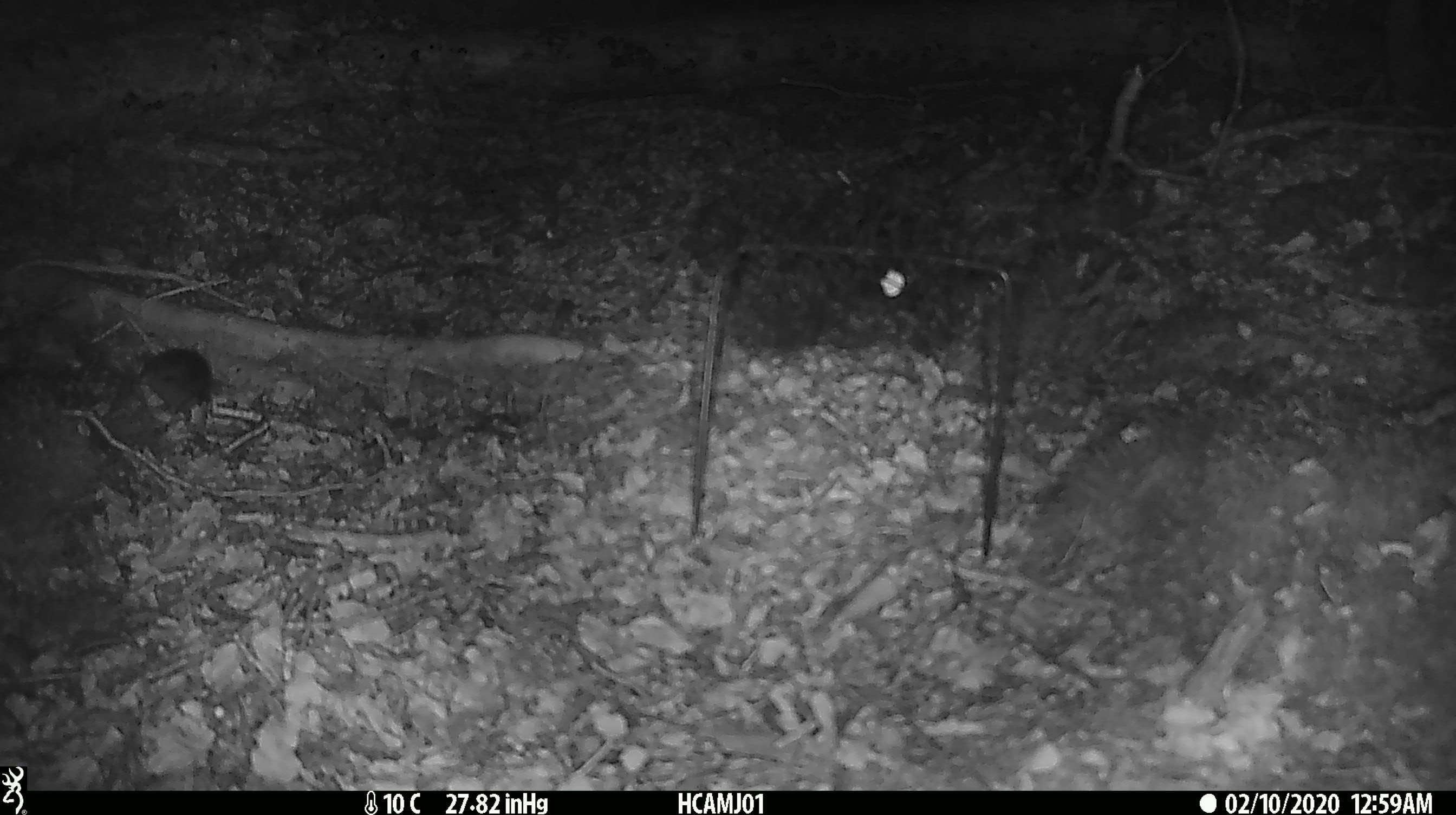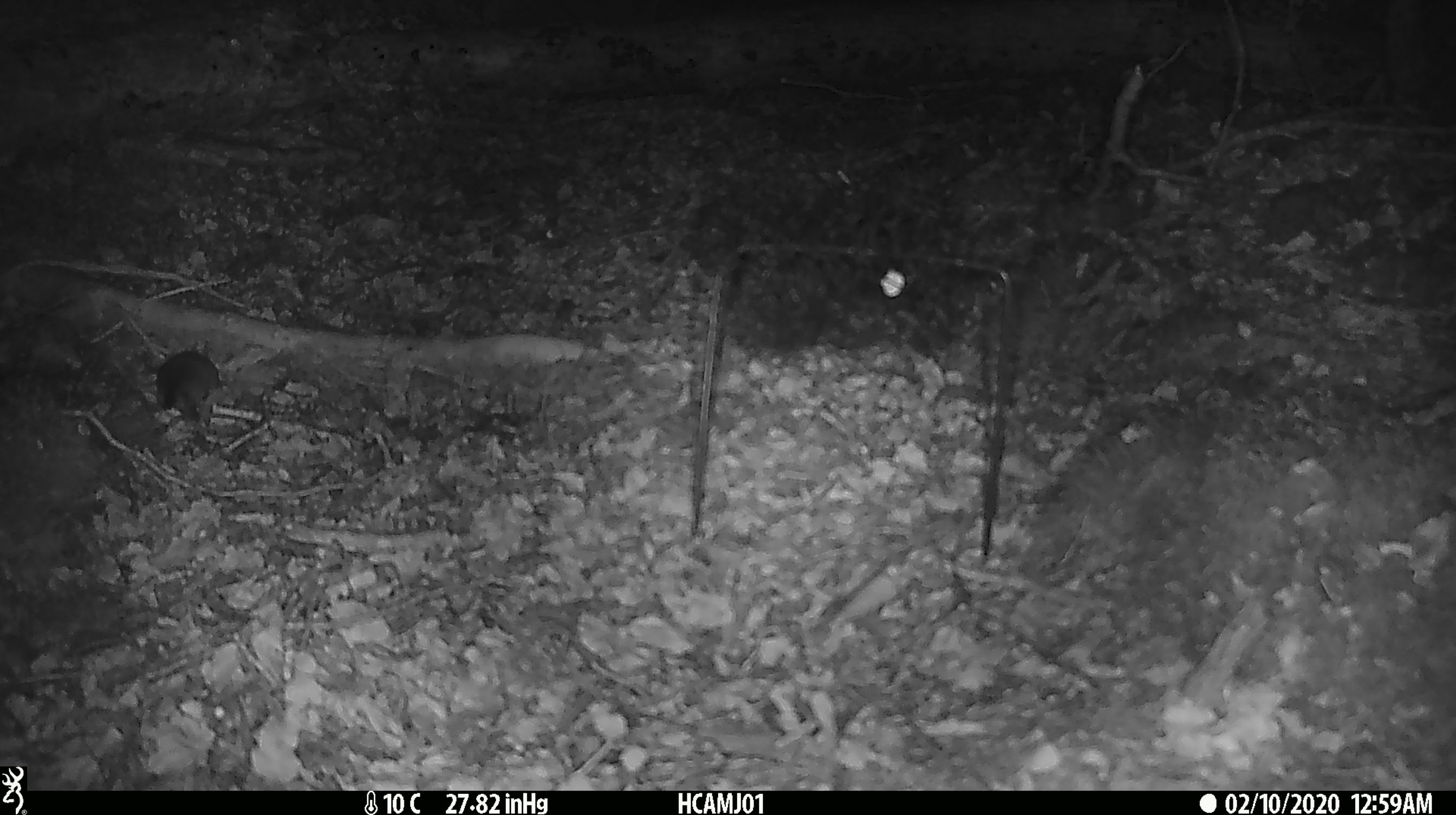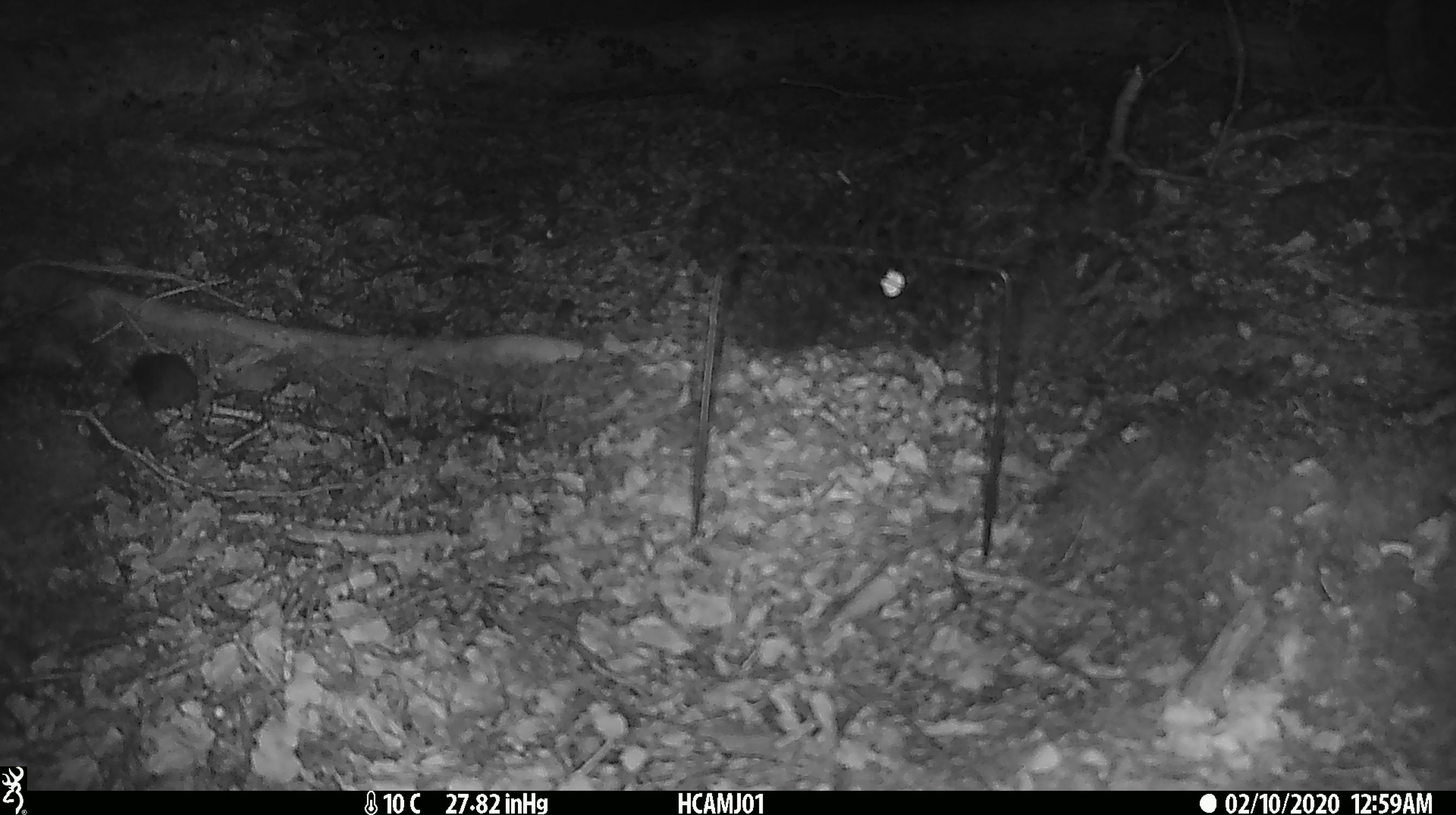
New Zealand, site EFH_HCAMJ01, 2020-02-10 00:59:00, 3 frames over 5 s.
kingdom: Animalia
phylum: Chordata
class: Mammalia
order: Rodentia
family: Muridae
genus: Mus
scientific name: Mus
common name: mouse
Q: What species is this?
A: Mouse (Mus).